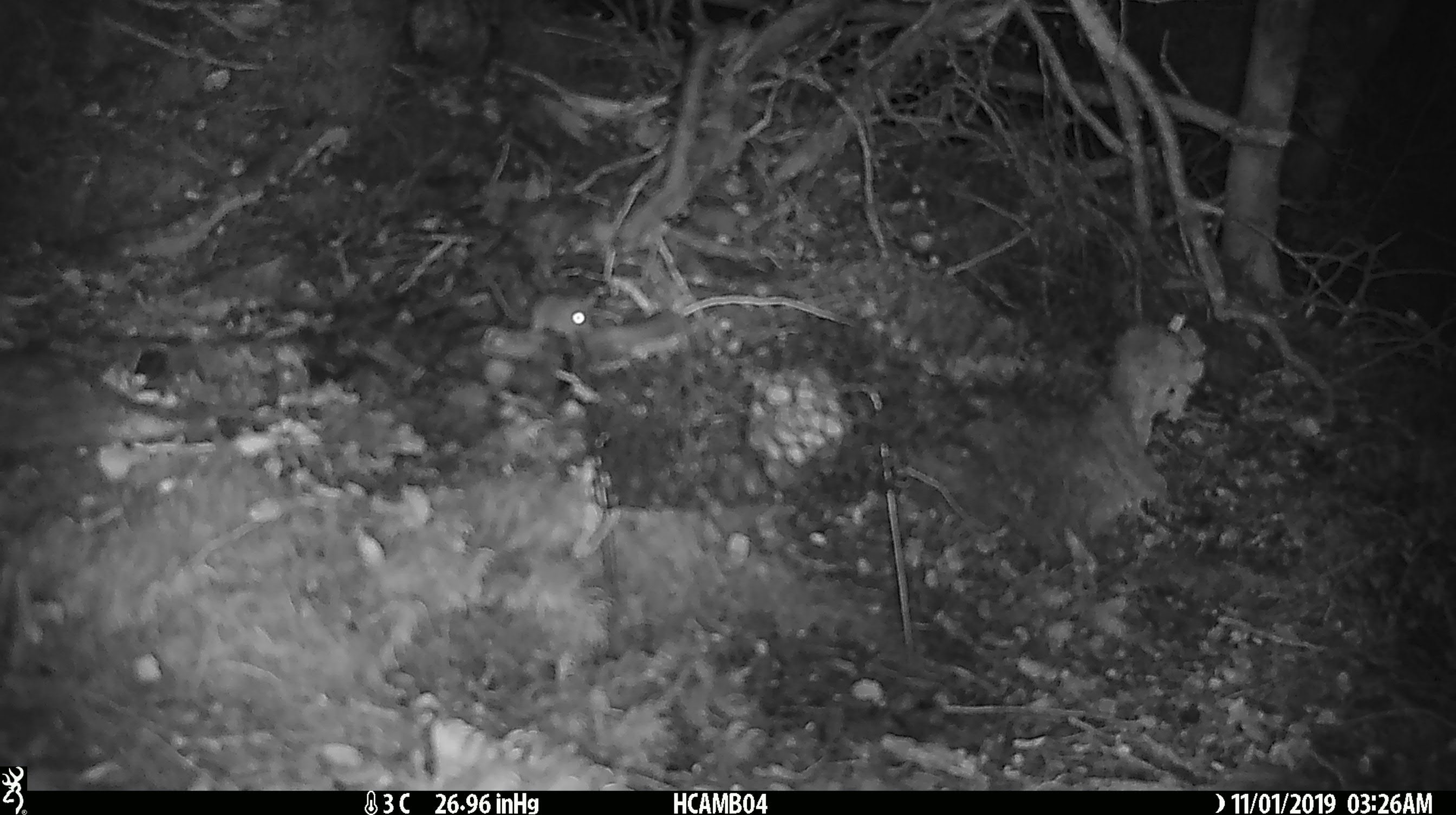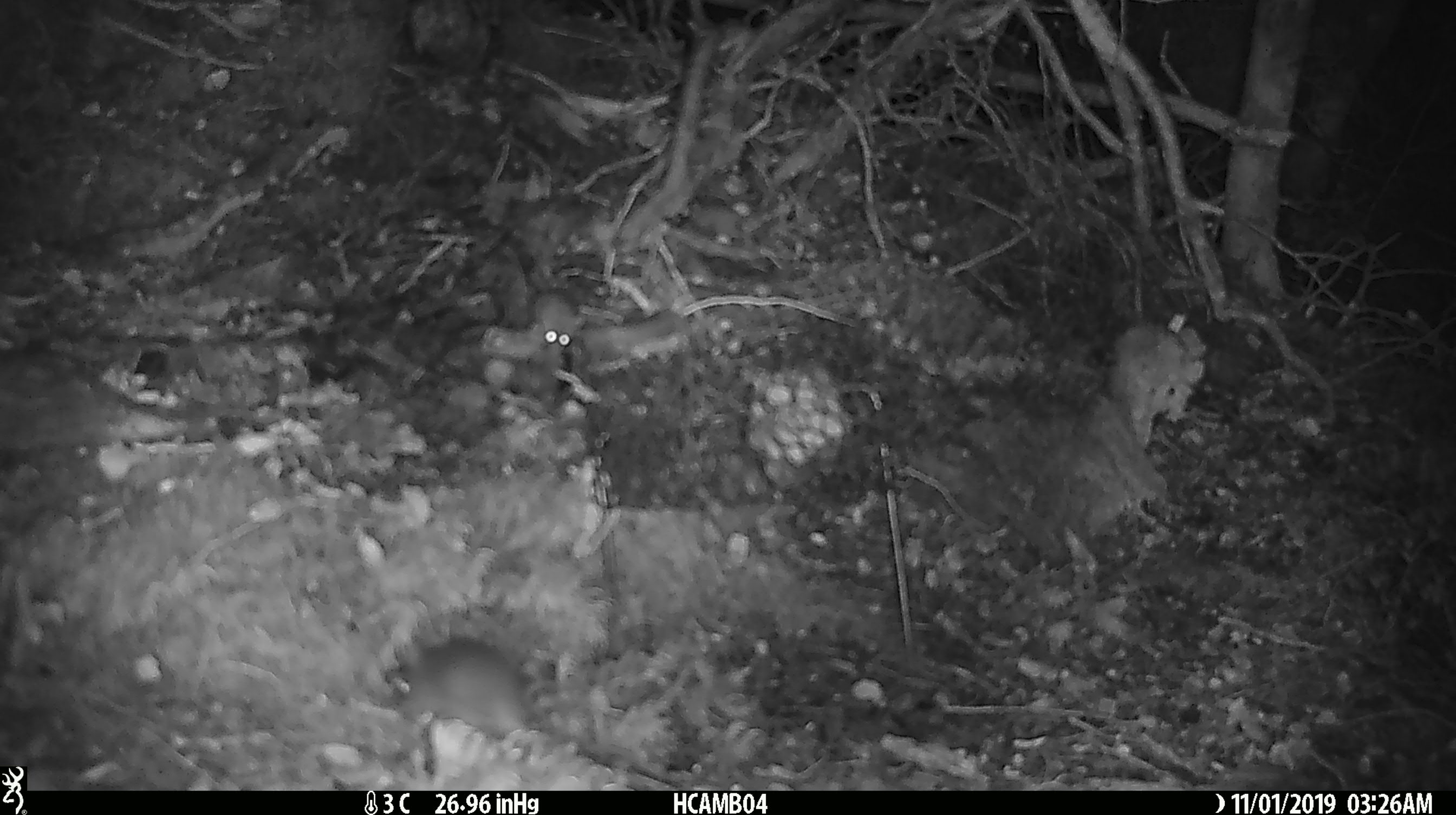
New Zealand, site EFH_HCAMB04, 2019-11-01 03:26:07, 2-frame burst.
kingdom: Animalia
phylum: Chordata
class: Mammalia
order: Rodentia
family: Muridae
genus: Mus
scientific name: Mus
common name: mouse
Mouse (Mus).